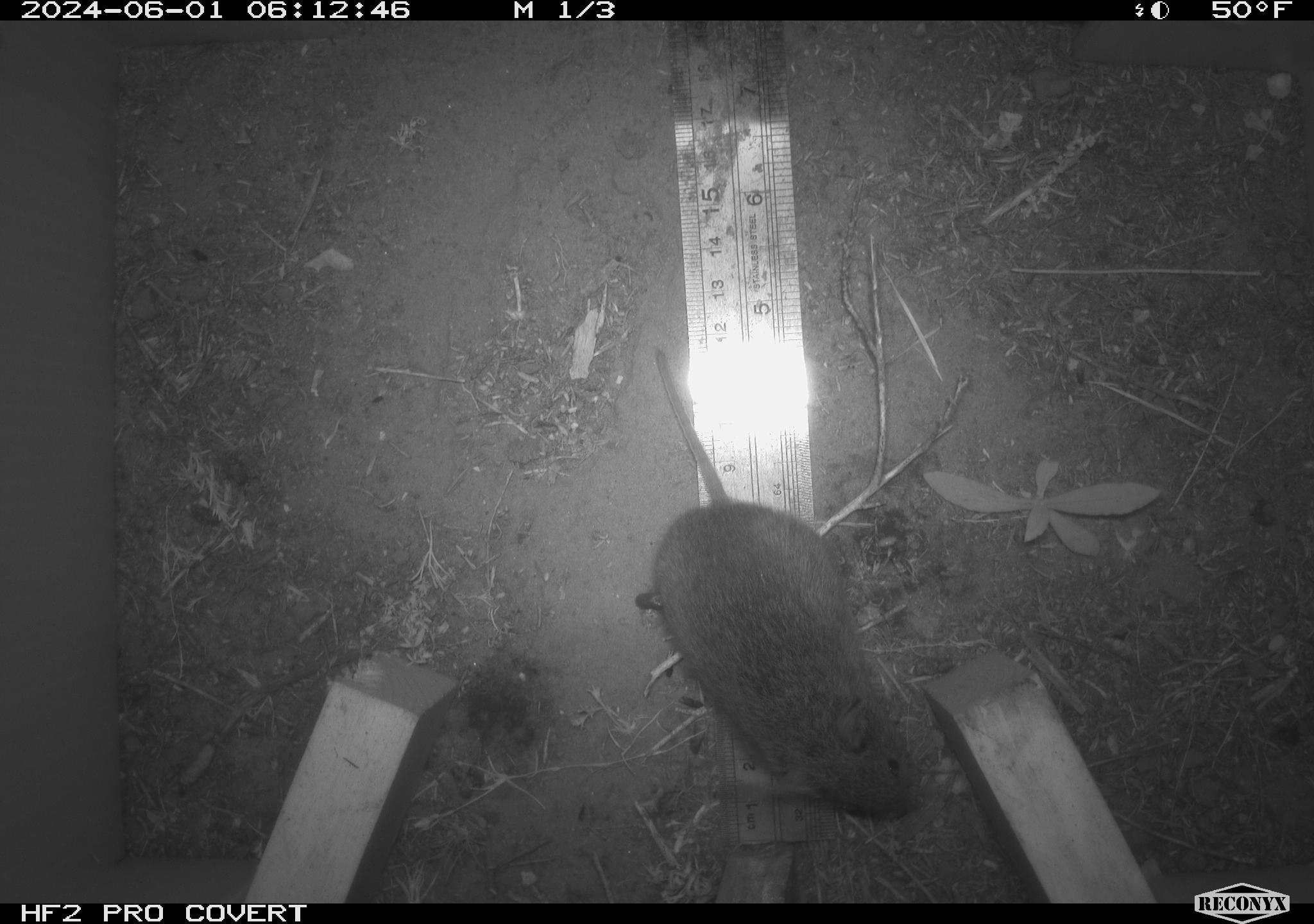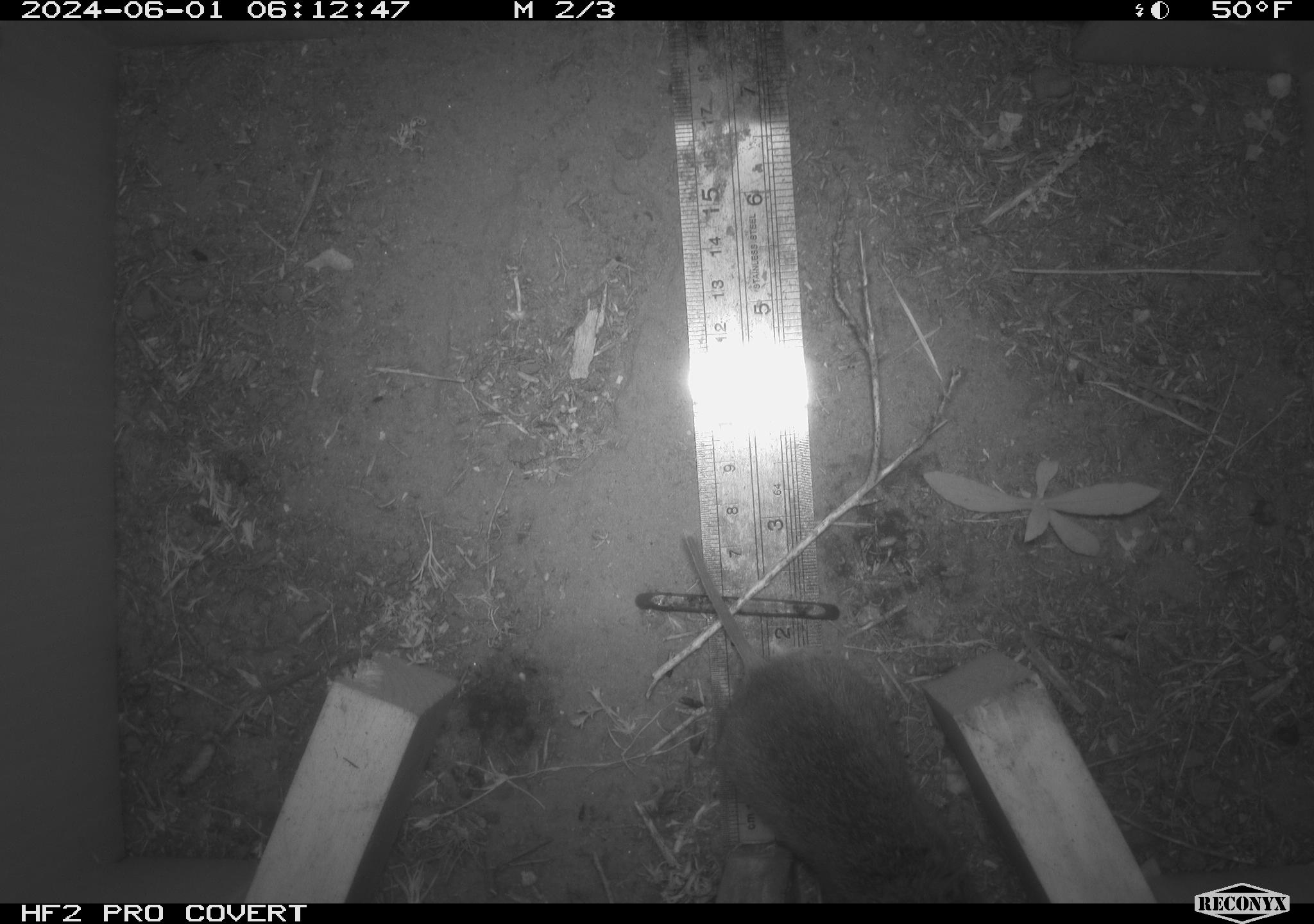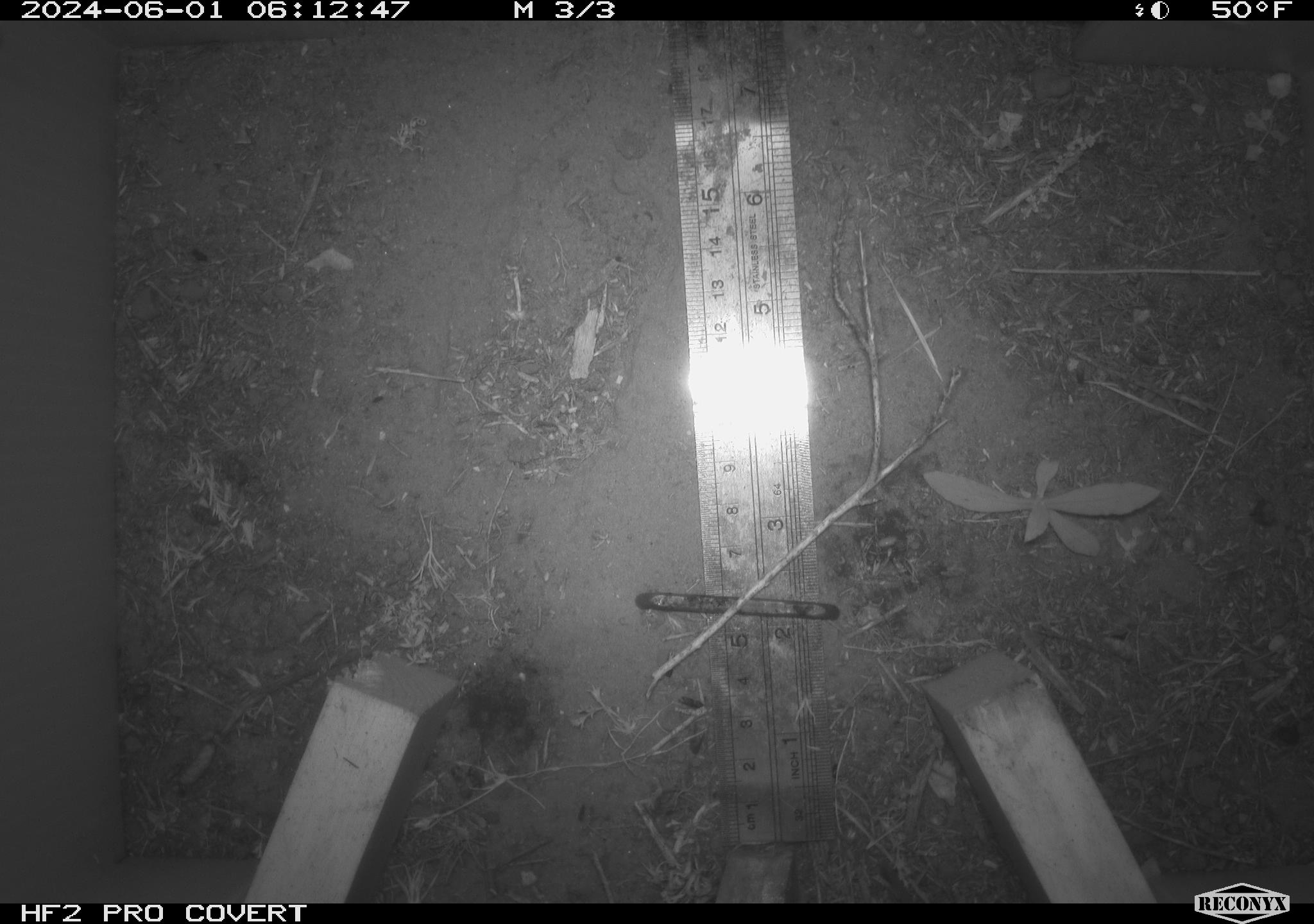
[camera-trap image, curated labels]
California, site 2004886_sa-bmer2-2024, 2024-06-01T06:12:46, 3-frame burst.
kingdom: Animalia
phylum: Chordata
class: Mammalia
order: Rodentia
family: Cricetidae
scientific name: Arvicolinae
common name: voles, lemmings, and muskrats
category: arvicolinae subfamily